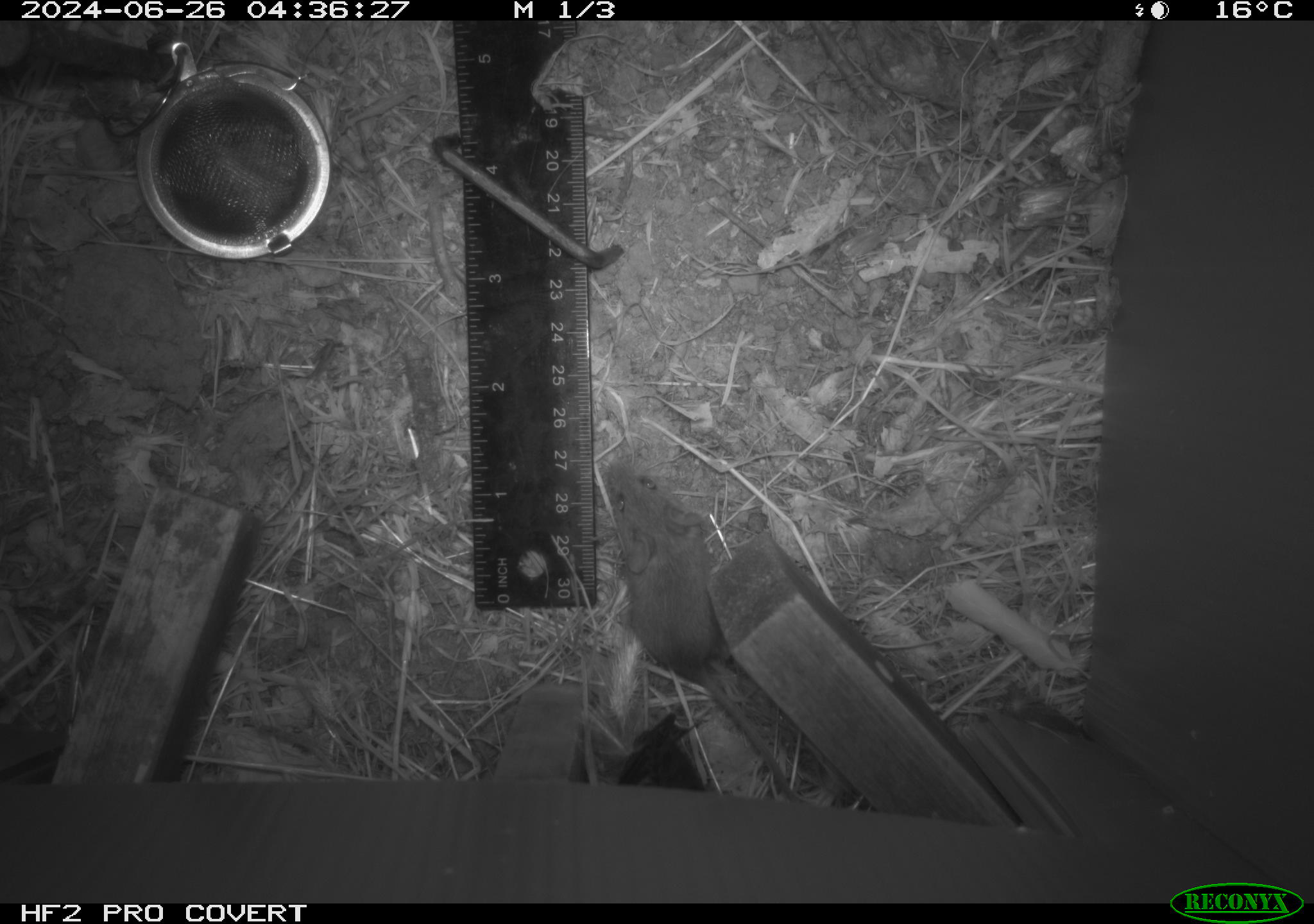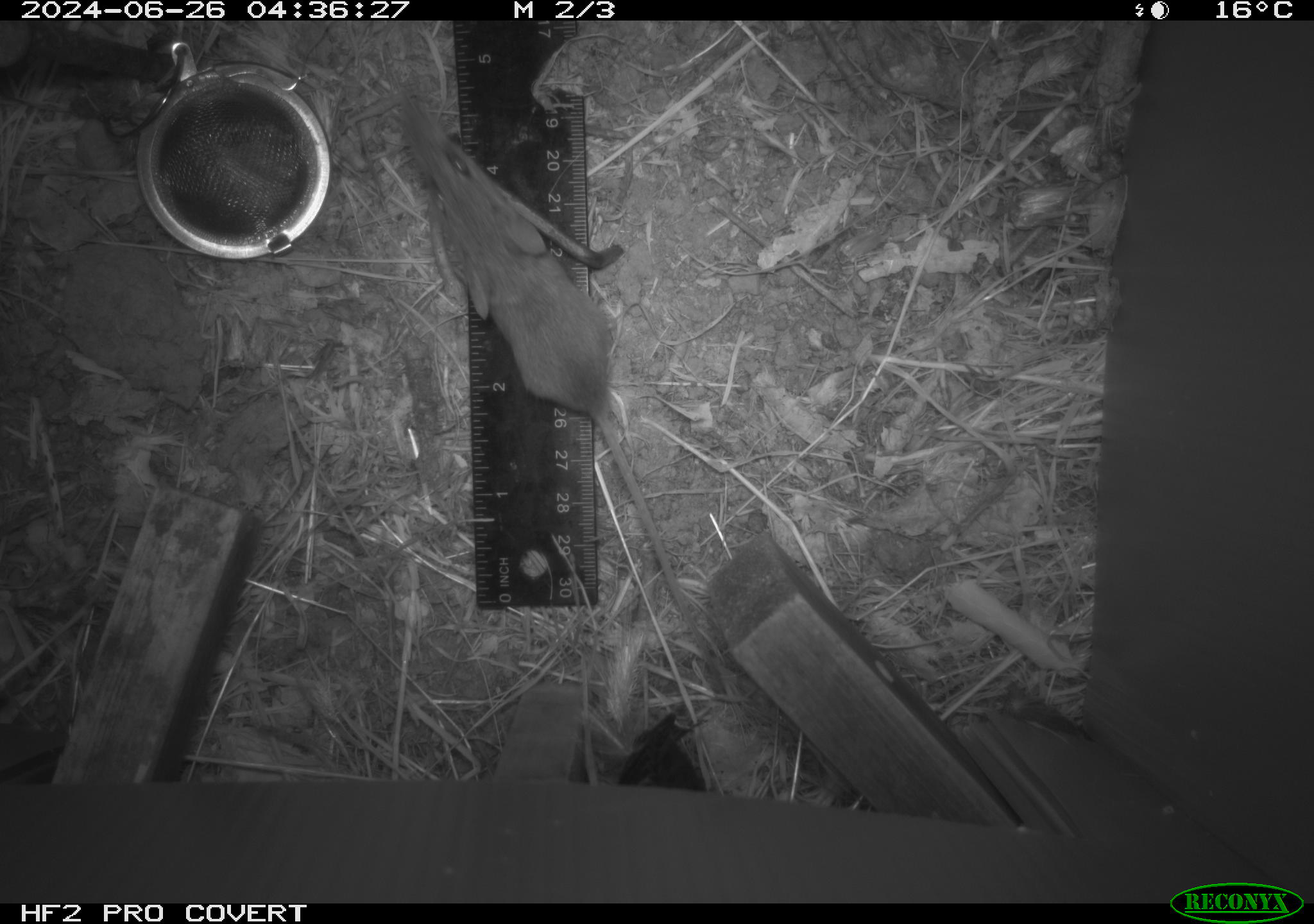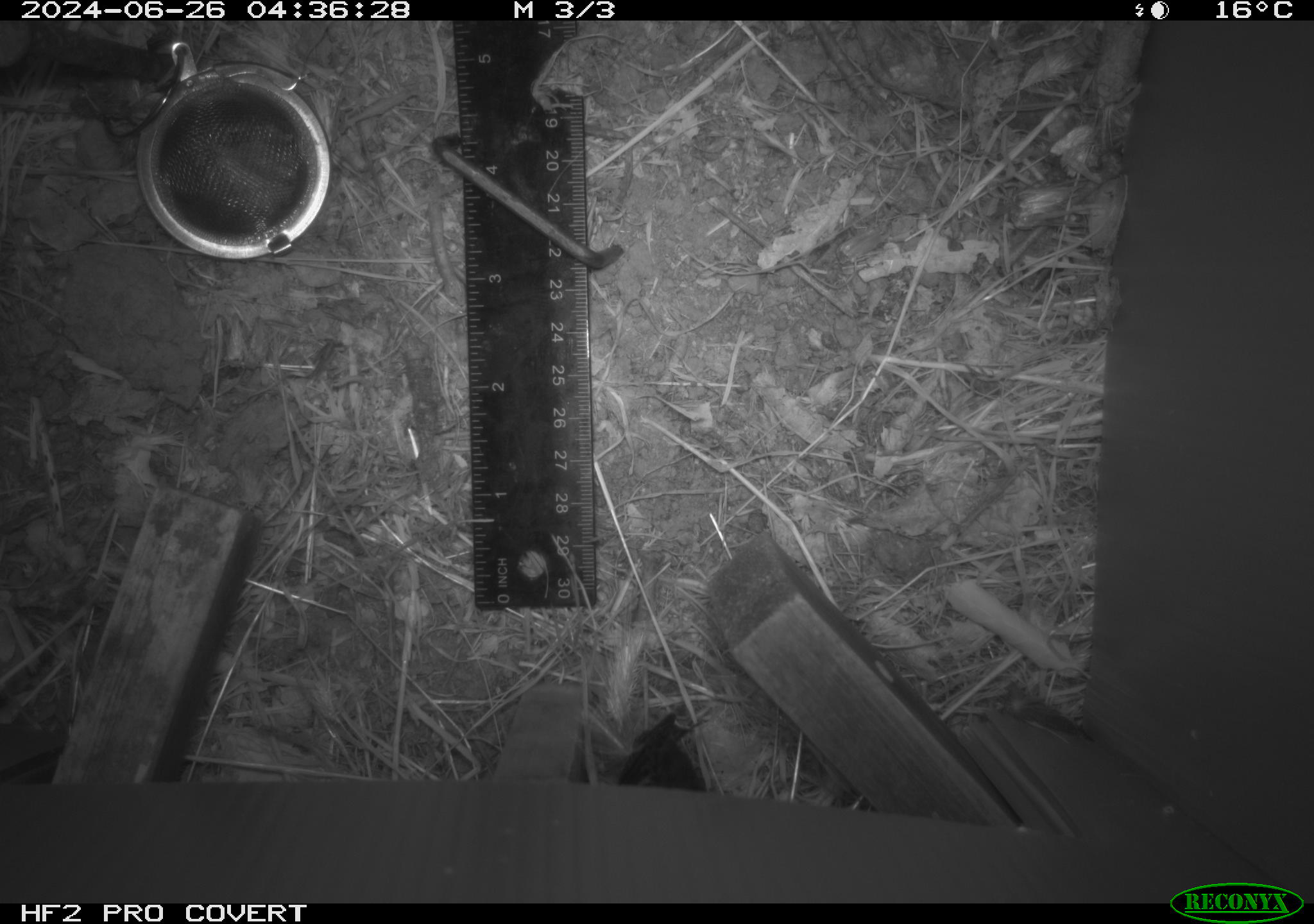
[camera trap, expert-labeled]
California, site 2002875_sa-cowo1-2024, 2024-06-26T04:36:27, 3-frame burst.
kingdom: Animalia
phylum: Chordata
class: Mammalia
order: Rodentia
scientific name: Rodentia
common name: mouse species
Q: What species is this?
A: Mouse species (Rodentia).